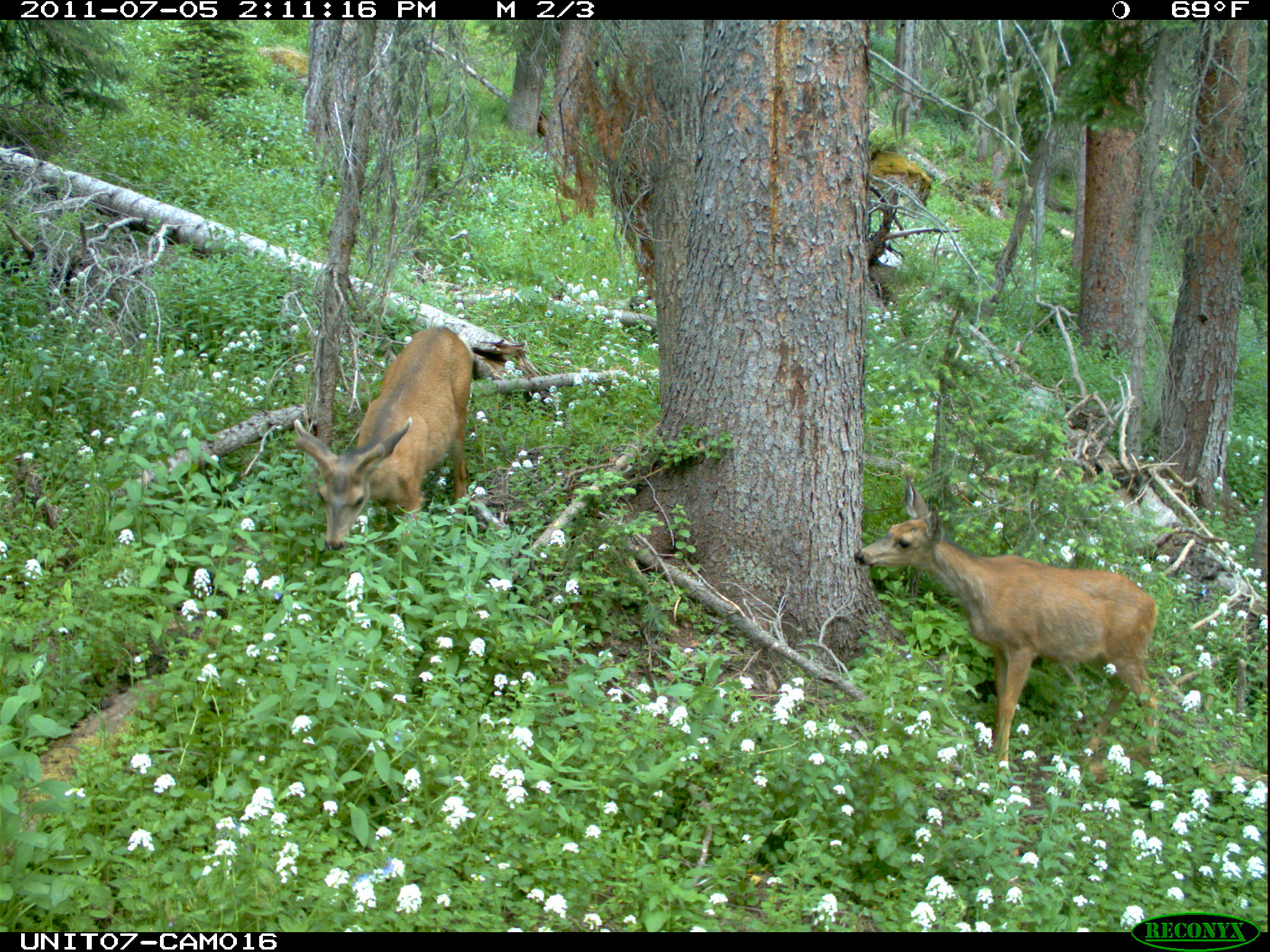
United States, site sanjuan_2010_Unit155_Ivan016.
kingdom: Animalia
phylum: Chordata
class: Mammalia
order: Artiodactyla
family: Cervidae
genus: Odocoileus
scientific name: Odocoileus hemionus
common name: mule deer